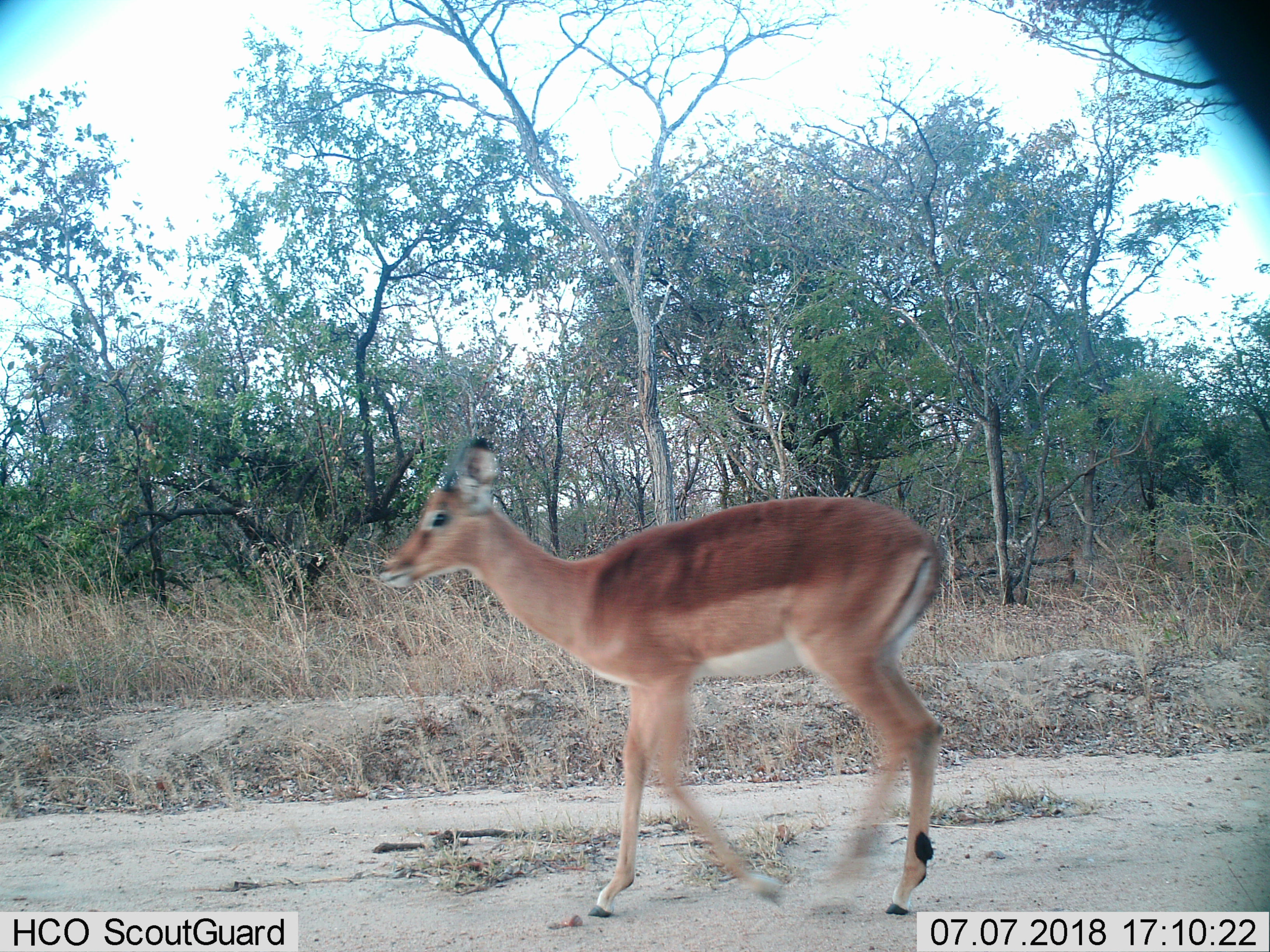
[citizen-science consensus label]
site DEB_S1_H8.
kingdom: Animalia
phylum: Chordata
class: Mammalia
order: Artiodactyla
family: Bovidae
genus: Aepyceros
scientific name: Aepyceros melampus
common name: impala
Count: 1.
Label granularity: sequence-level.